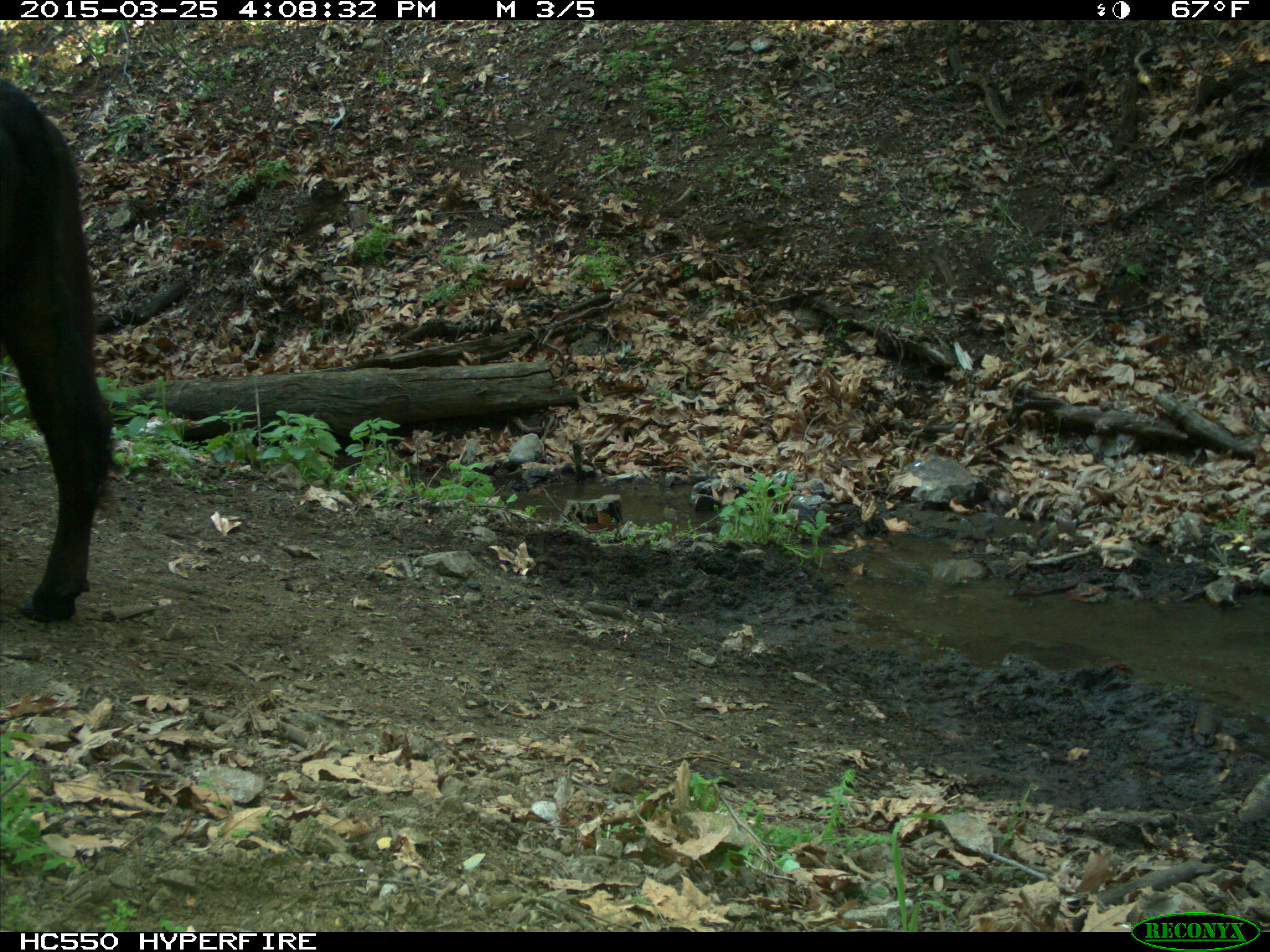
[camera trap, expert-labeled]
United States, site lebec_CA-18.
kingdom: Animalia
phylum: Chordata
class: Mammalia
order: Artiodactyla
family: Bovidae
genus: Bos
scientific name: Bos taurus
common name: domestic cow